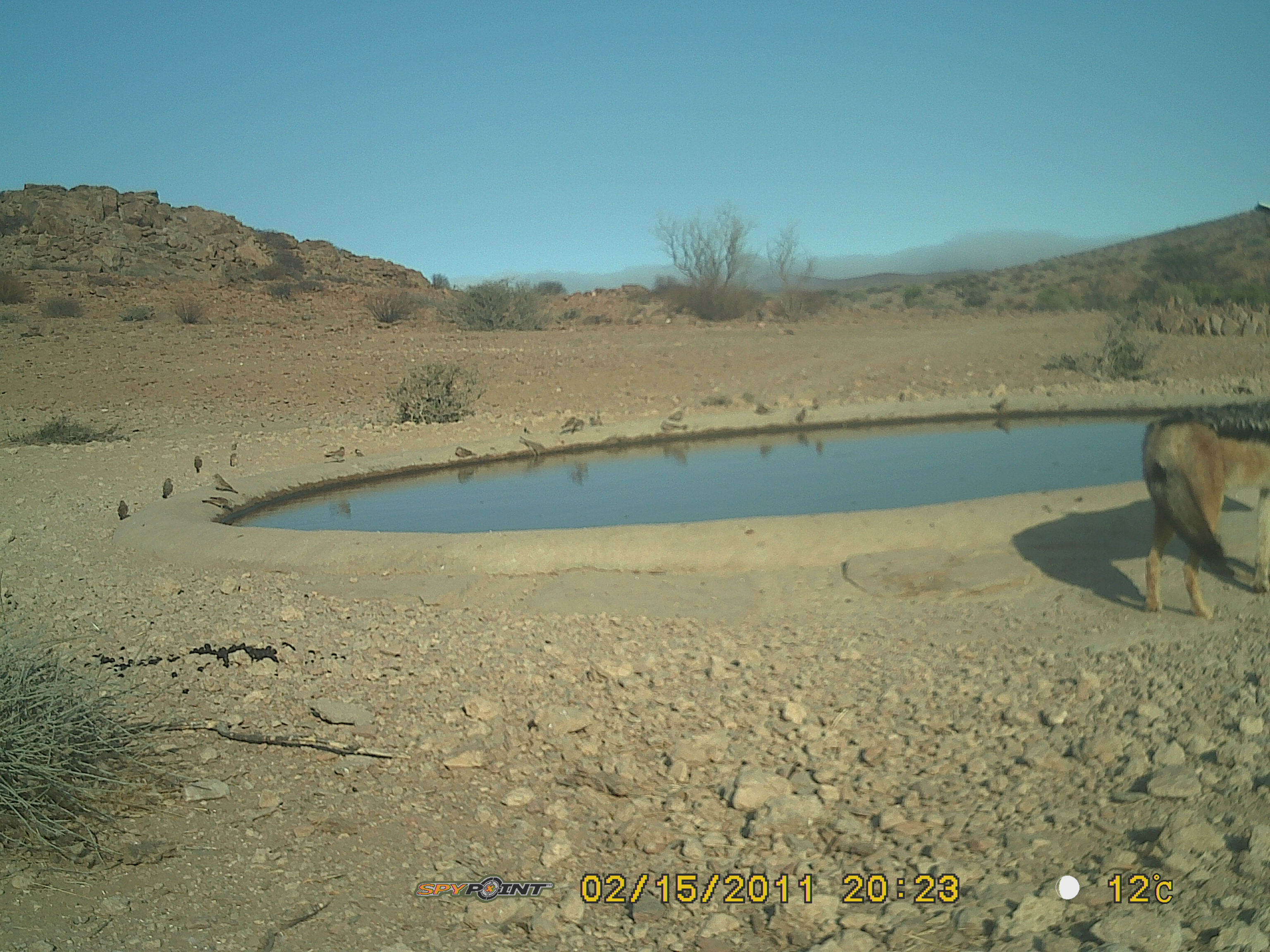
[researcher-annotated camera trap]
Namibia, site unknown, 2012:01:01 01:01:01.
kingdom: Animalia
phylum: Chordata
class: Mammalia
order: Carnivora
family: Canidae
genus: Lupulella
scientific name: Lupulella mesomelas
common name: black-backed jackal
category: canis mesomelas